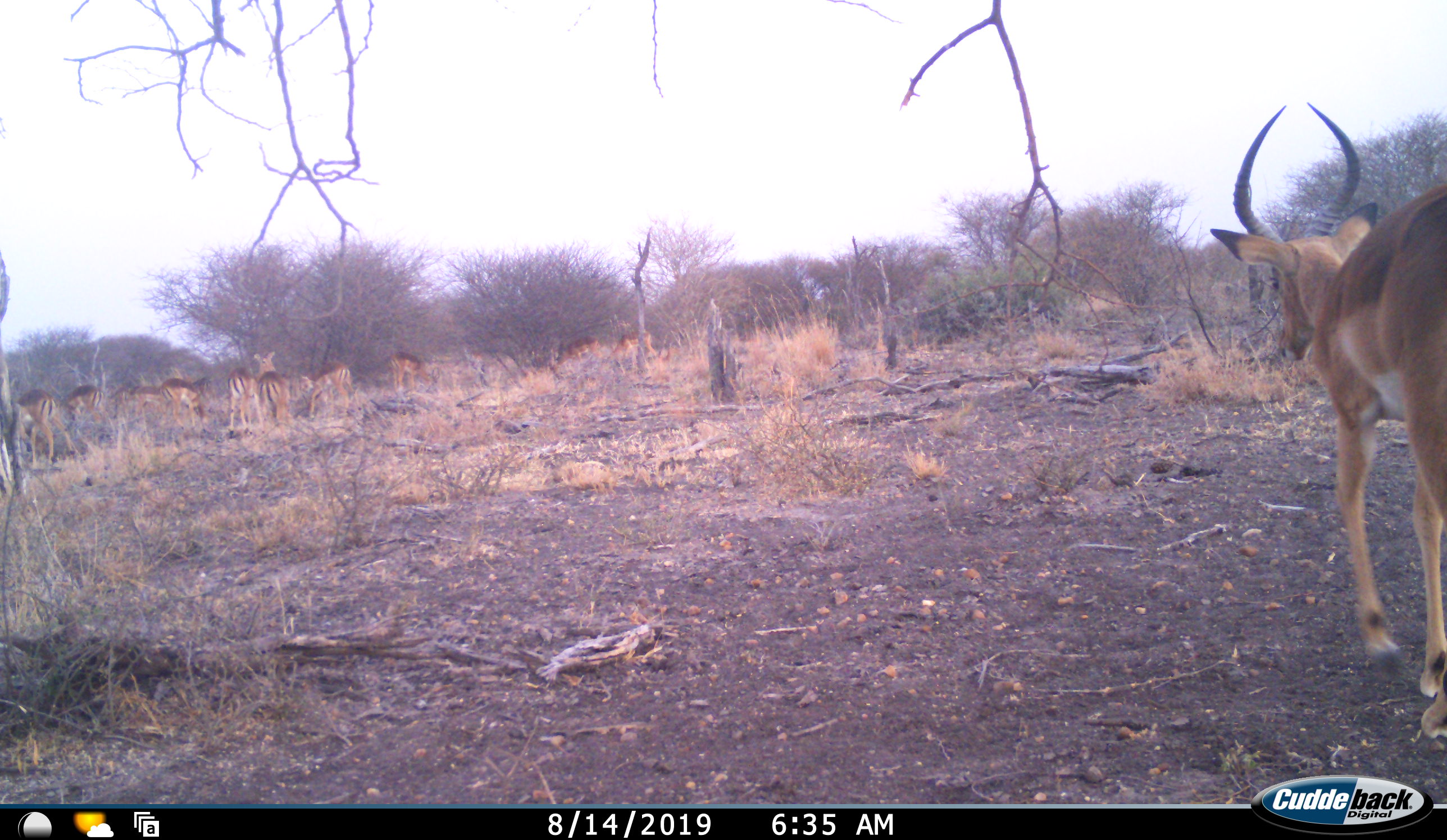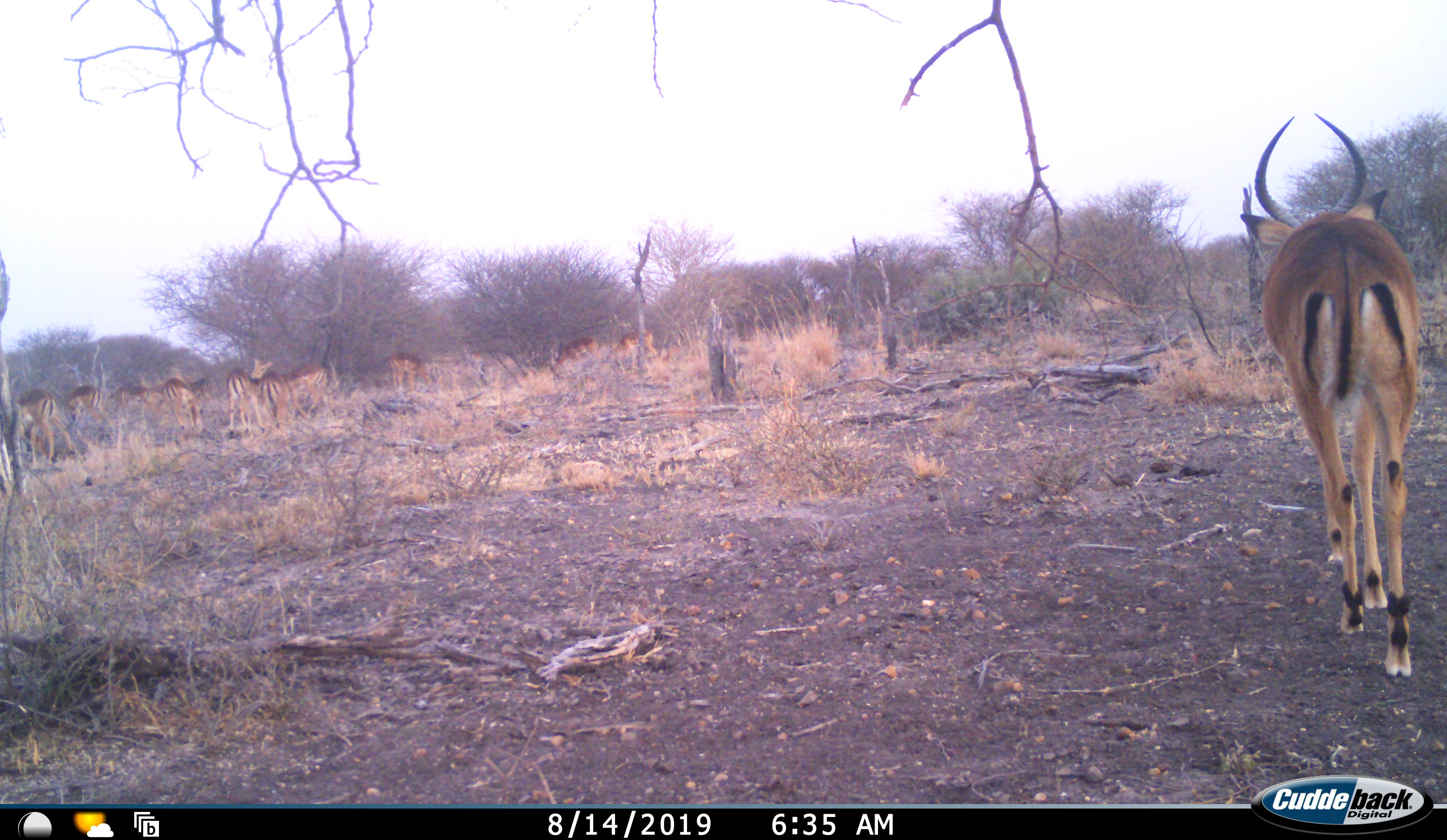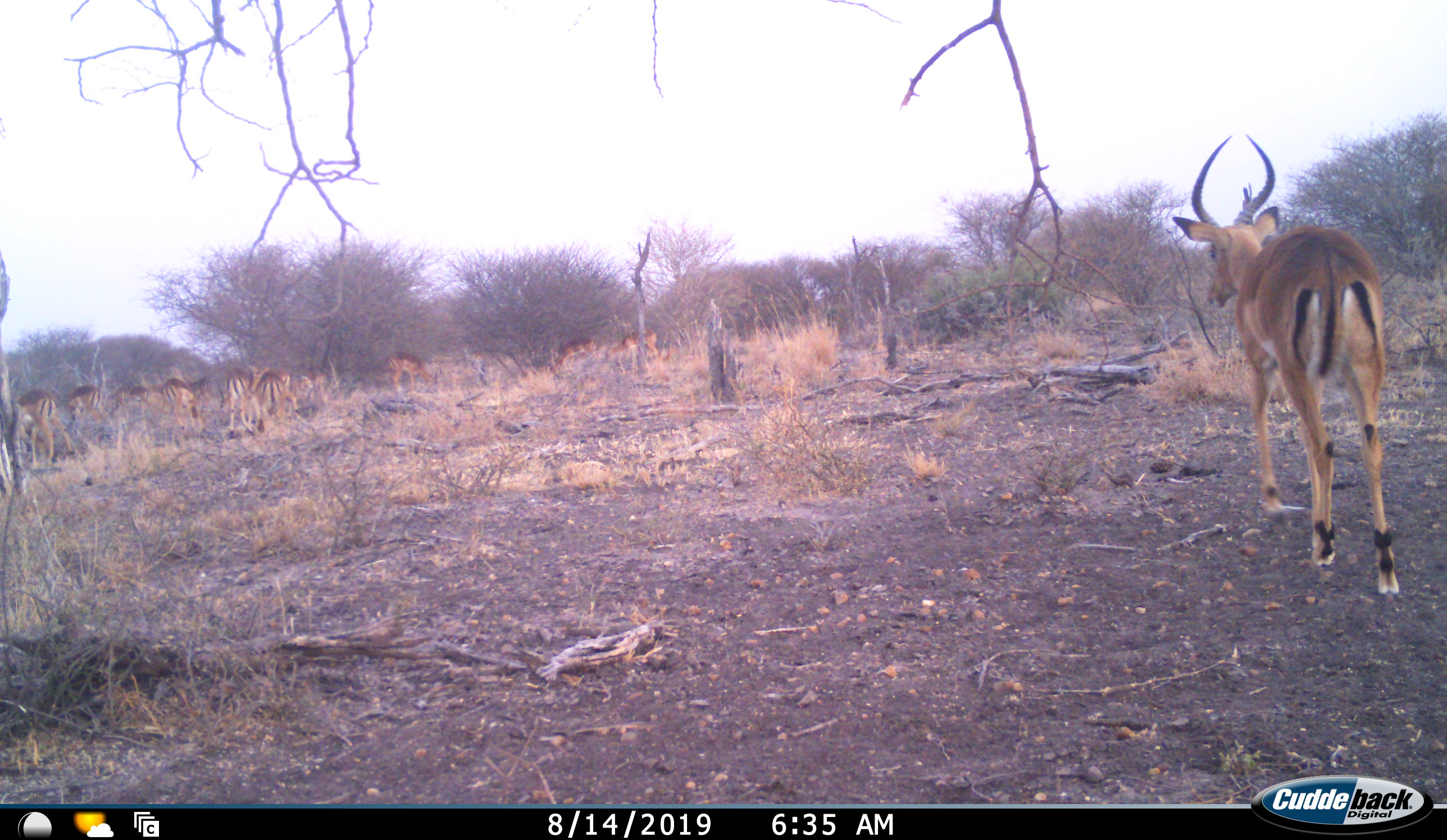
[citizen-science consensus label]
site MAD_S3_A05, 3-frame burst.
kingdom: Animalia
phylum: Chordata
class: Mammalia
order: Artiodactyla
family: Bovidae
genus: Aepyceros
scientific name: Aepyceros melampus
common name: impala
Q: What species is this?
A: Impala (Aepyceros melampus).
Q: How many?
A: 1.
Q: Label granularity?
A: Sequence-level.